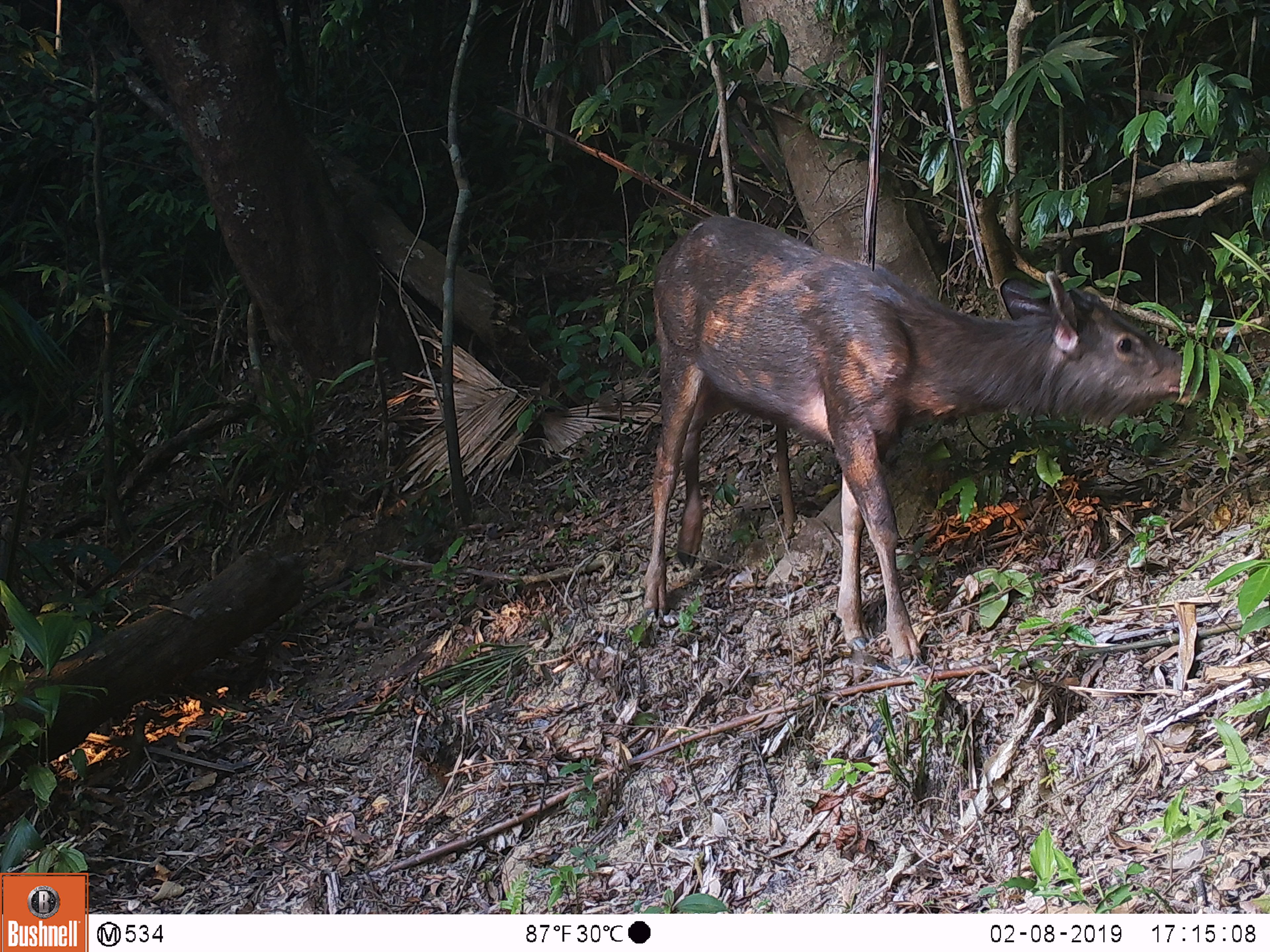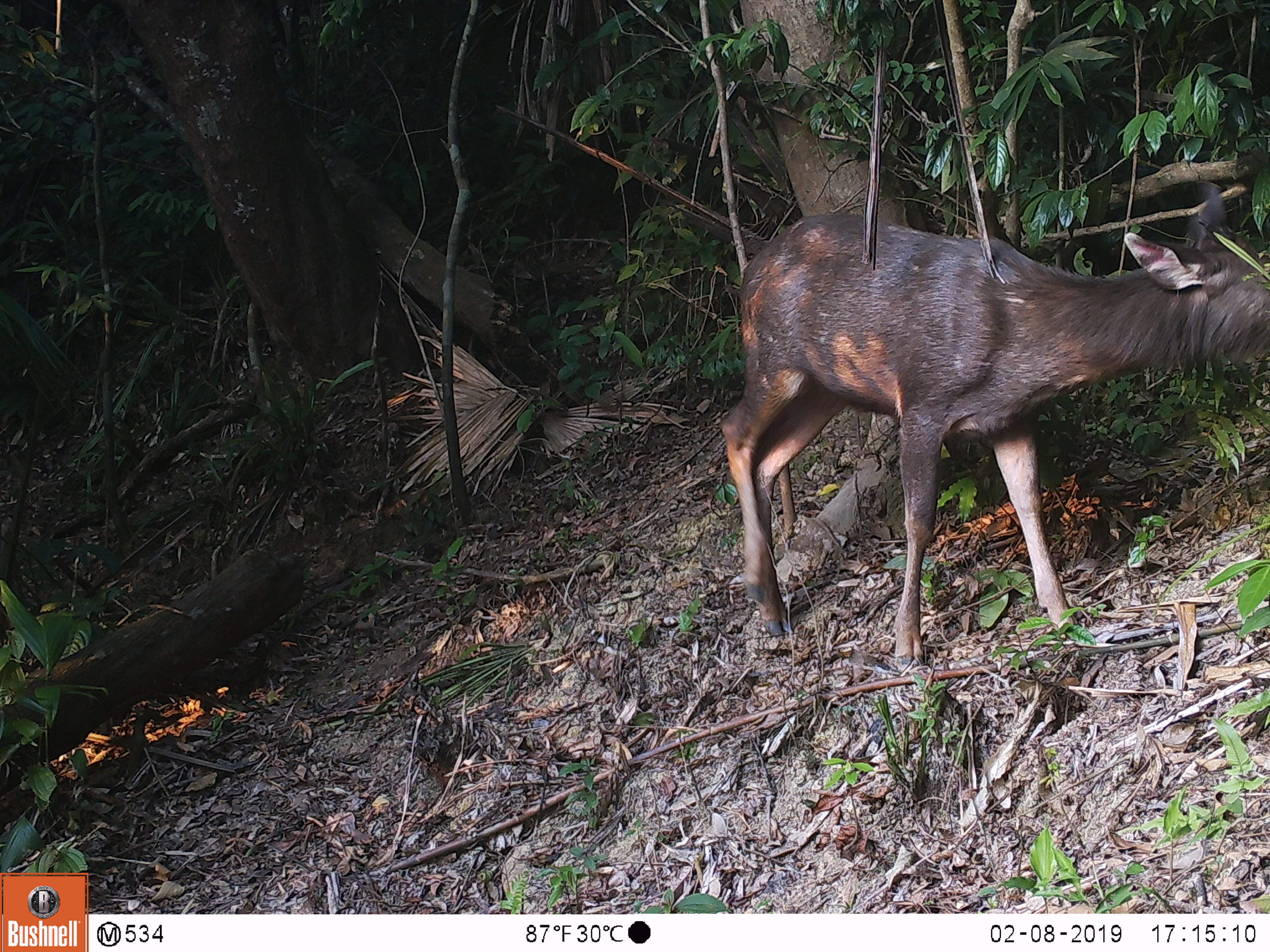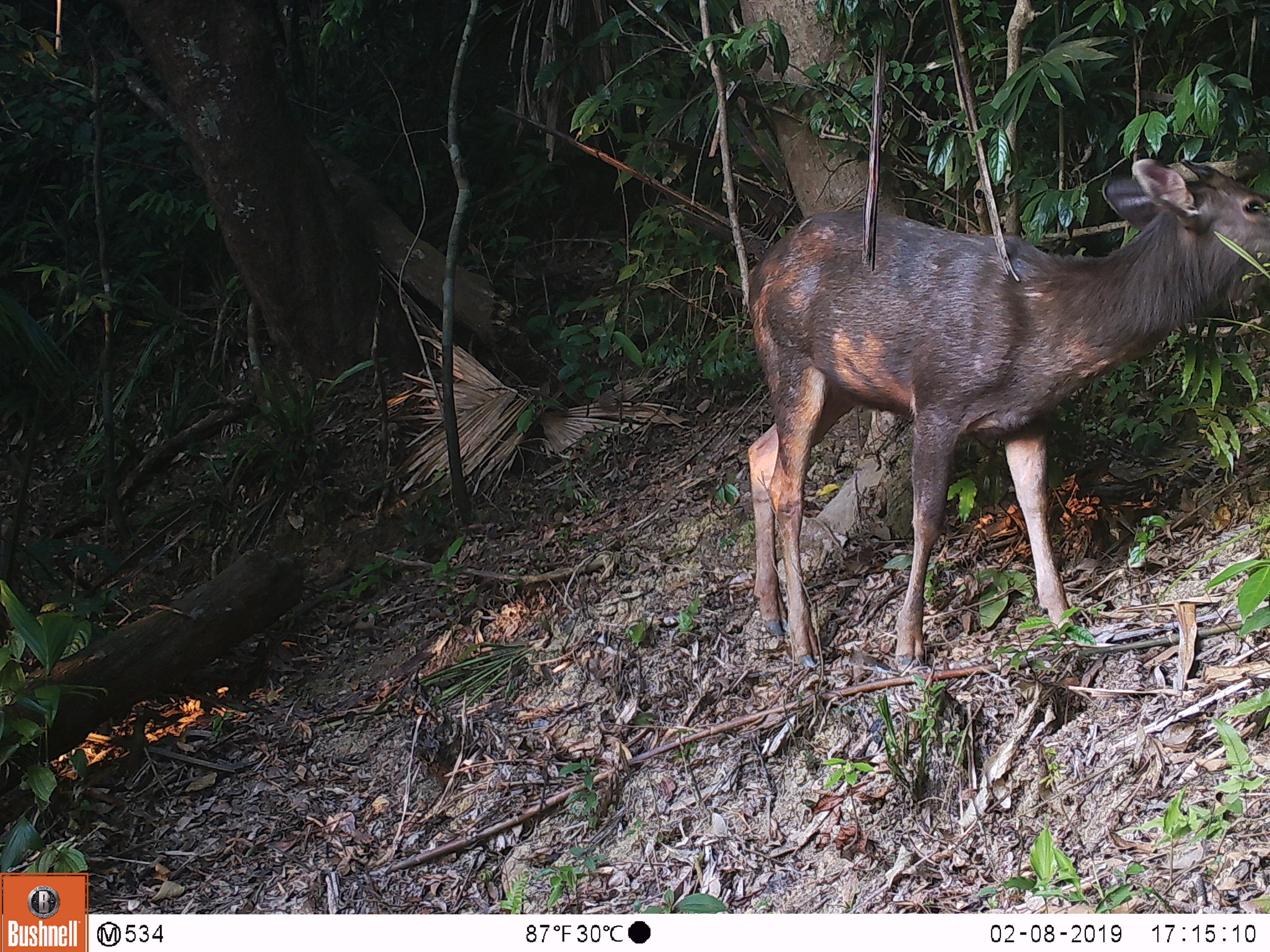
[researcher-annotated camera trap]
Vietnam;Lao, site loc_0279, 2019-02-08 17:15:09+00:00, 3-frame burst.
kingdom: Animalia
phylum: Chordata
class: Mammalia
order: Artiodactyla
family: Cervidae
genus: Rusa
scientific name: Rusa unicolor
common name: sambar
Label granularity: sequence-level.